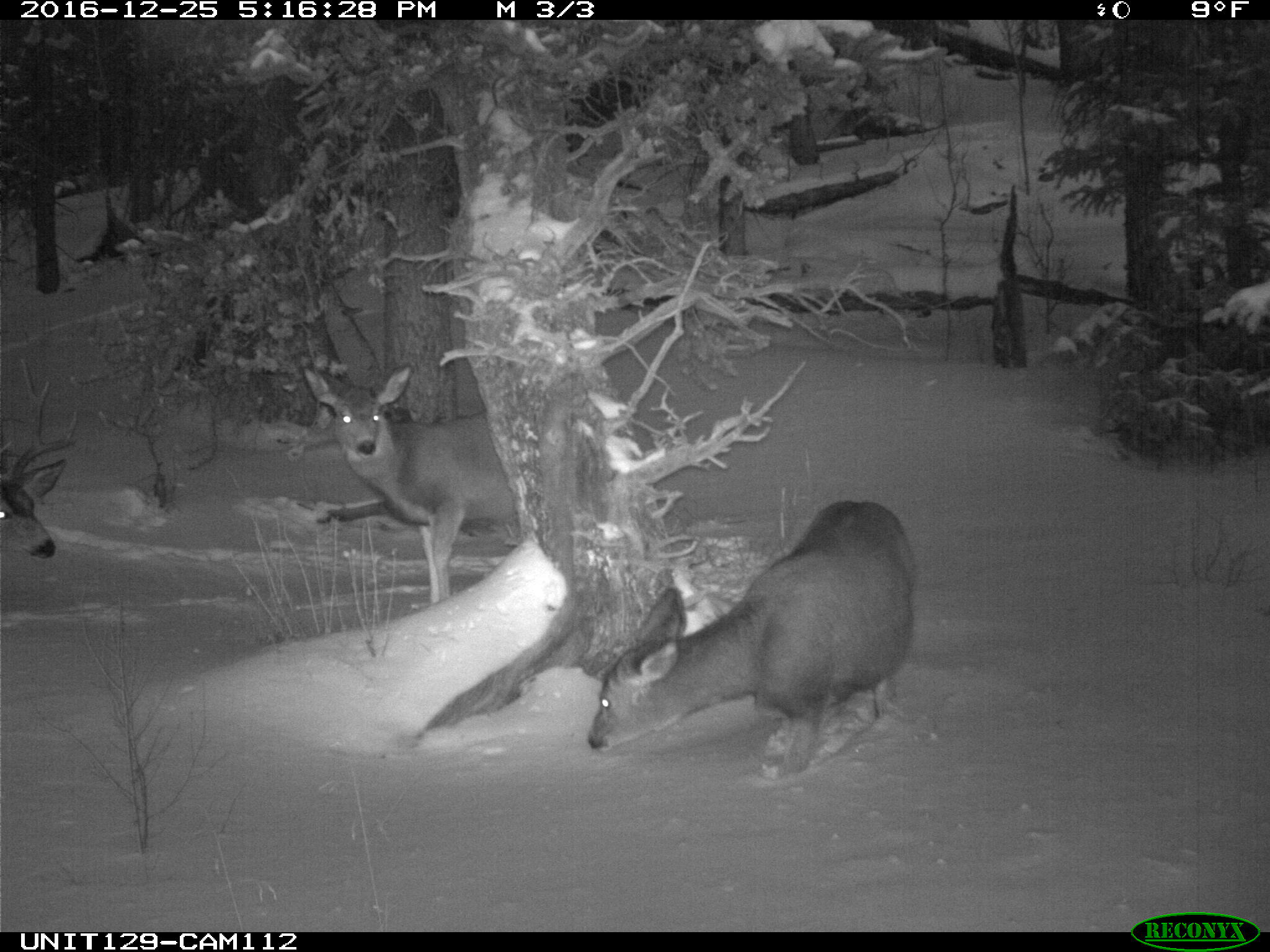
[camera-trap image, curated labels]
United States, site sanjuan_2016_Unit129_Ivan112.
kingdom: Animalia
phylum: Chordata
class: Mammalia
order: Artiodactyla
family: Cervidae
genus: Odocoileus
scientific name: Odocoileus hemionus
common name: mule deer